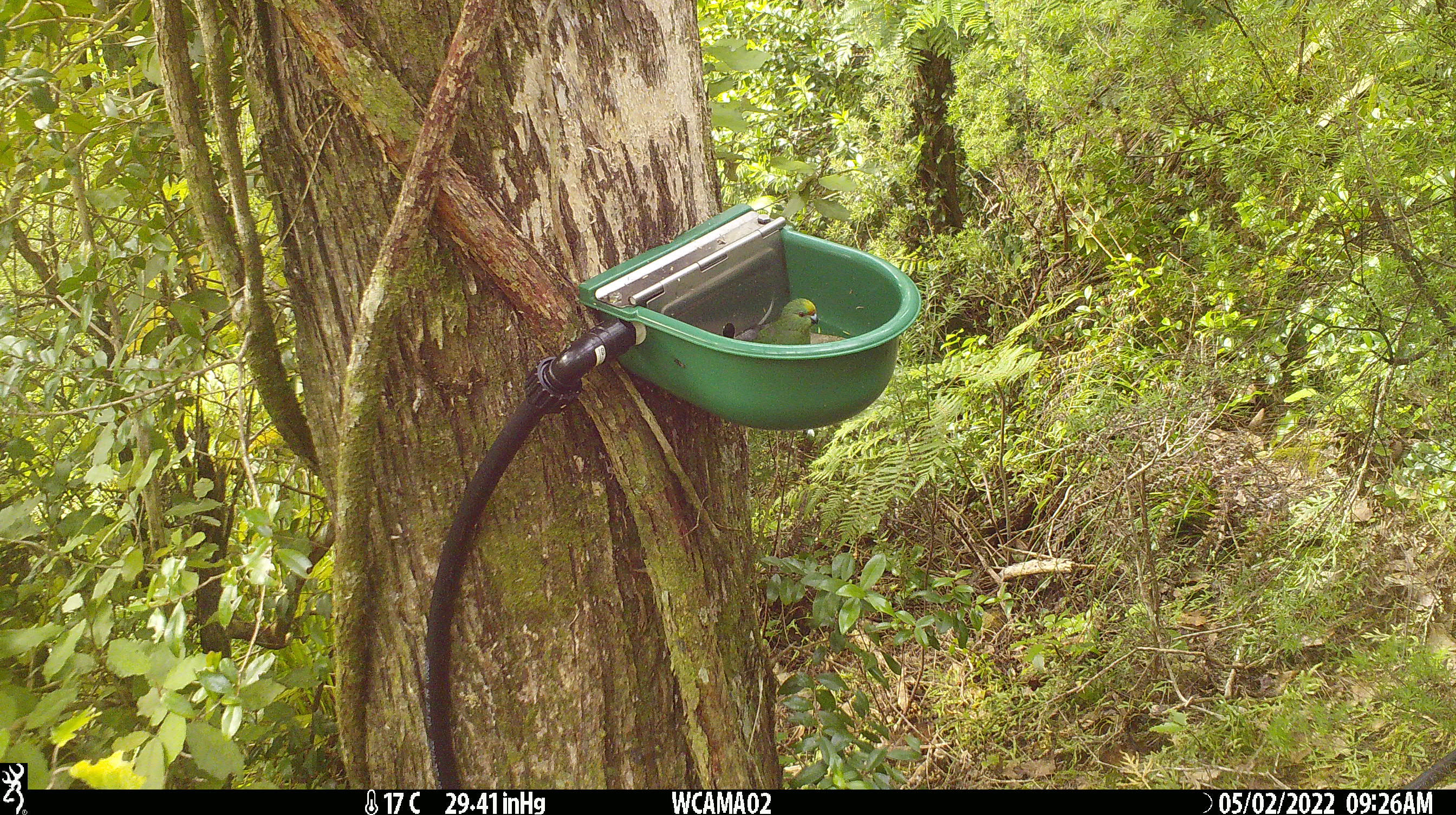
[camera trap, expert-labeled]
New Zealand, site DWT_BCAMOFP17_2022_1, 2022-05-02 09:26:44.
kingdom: Animalia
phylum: Chordata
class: Aves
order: Psittaciformes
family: Psittaculidae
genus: Cyanoramphus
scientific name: Cyanoramphus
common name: parakeet